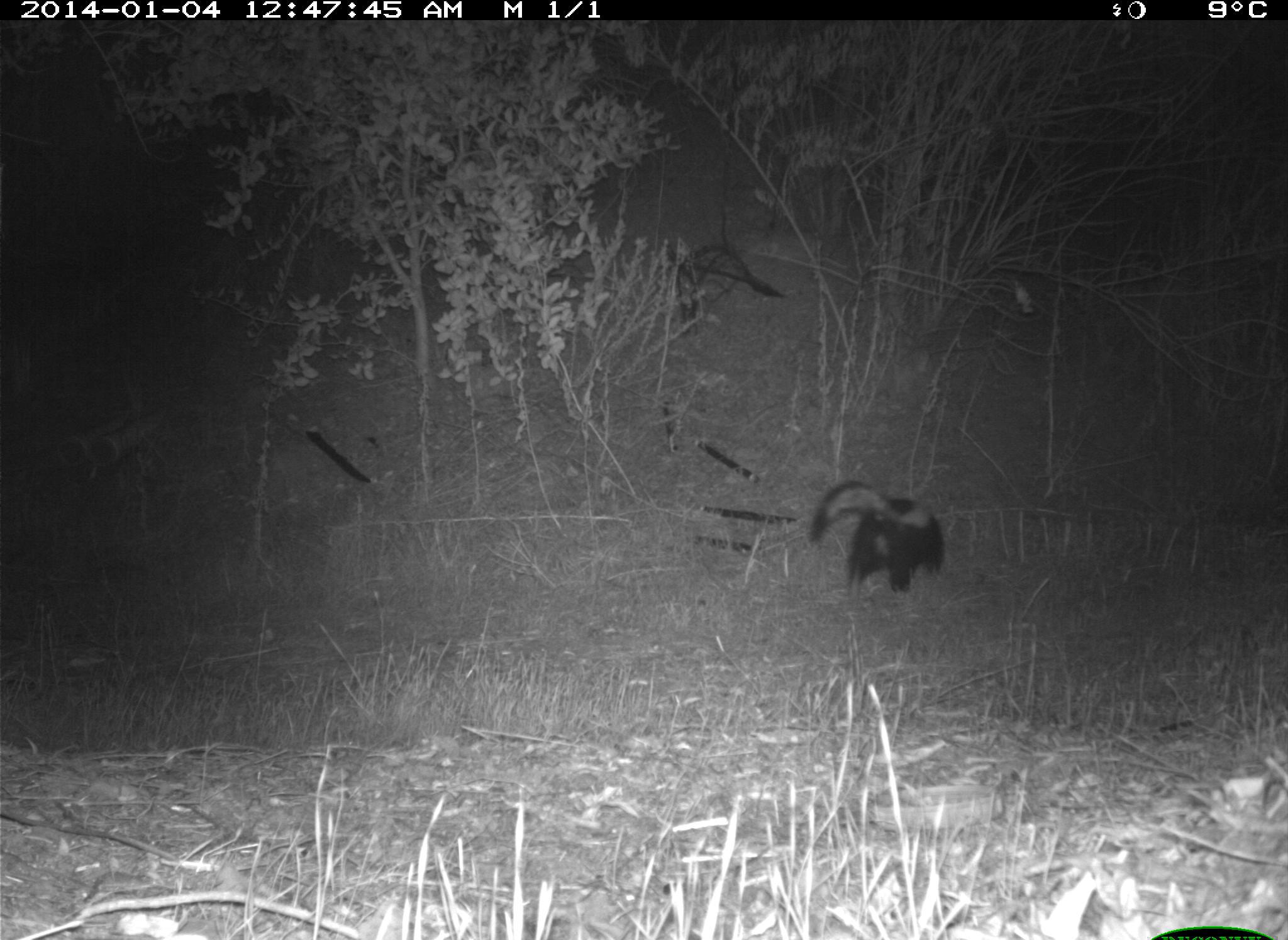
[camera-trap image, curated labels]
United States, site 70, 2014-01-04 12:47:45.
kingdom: Animalia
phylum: Chordata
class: Mammalia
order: Carnivora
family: Mephitidae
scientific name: Mephitidae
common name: skunk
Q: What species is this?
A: Skunk (Mephitidae).